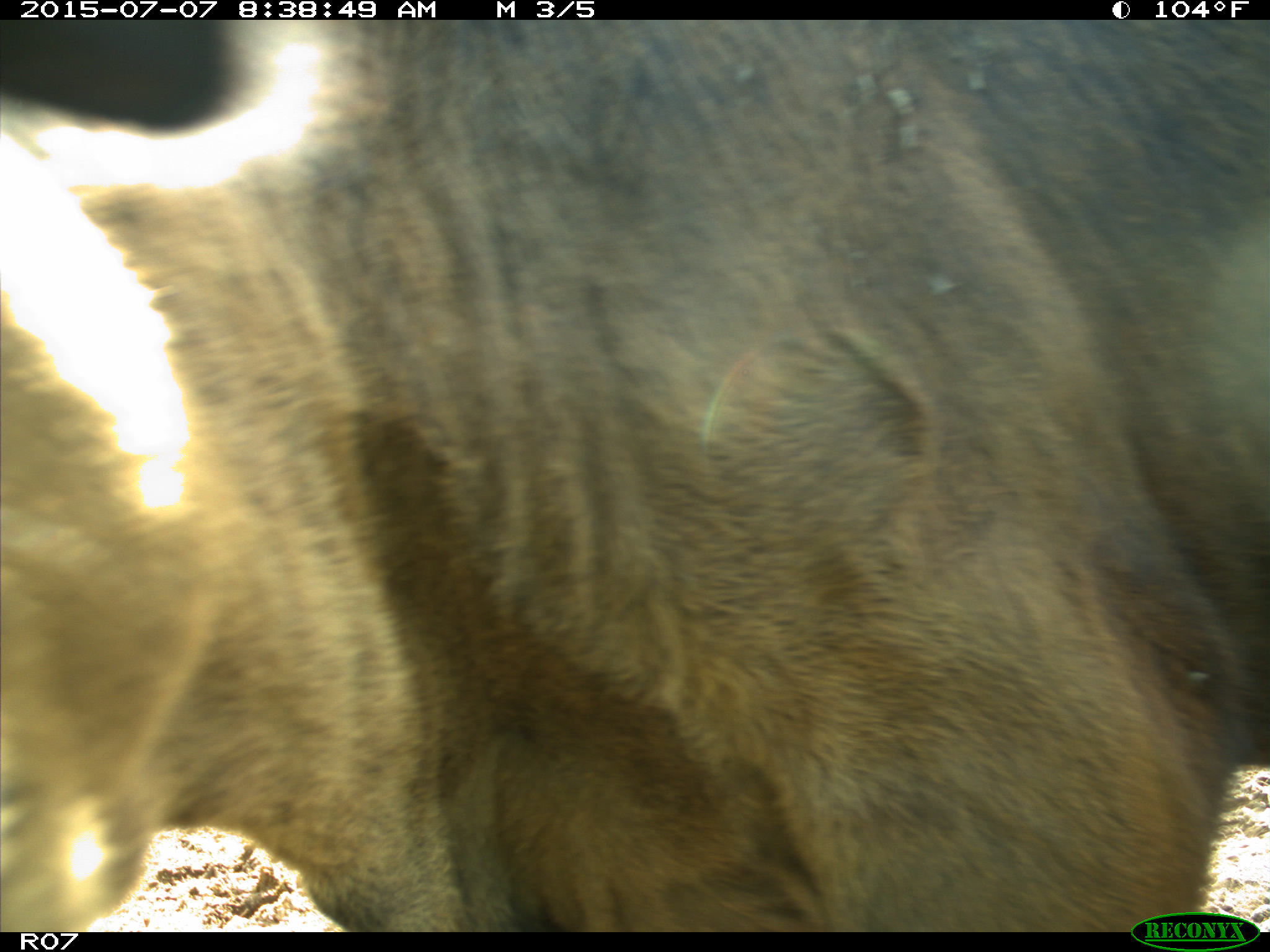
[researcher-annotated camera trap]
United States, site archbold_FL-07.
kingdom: Animalia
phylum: Chordata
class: Mammalia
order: Artiodactyla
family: Bovidae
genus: Bos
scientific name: Bos taurus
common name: domestic cow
Bos taurus (domestic cow).